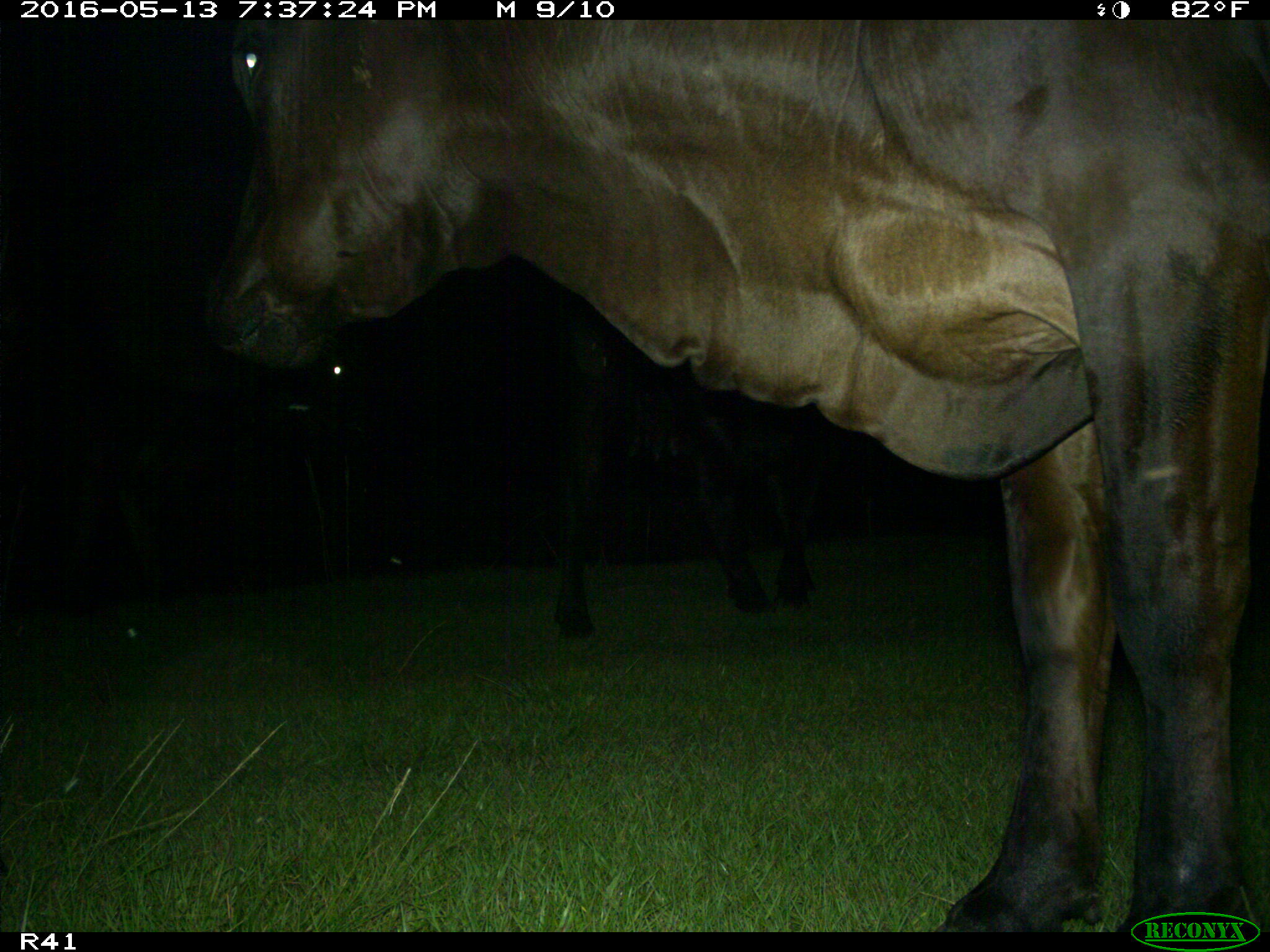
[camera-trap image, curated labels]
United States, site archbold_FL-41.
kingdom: Animalia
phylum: Chordata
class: Mammalia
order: Artiodactyla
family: Bovidae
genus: Bos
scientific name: Bos taurus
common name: domestic cow